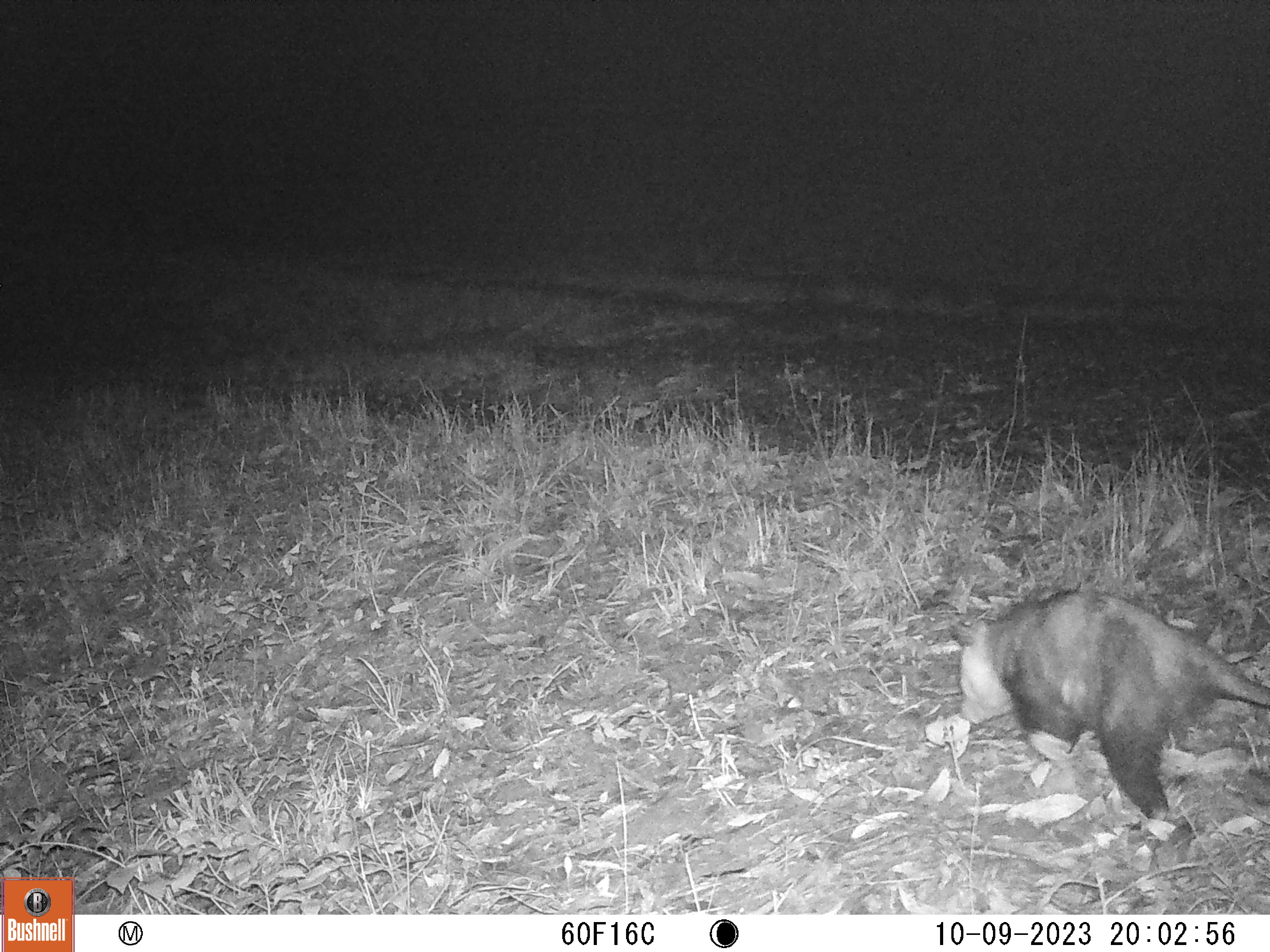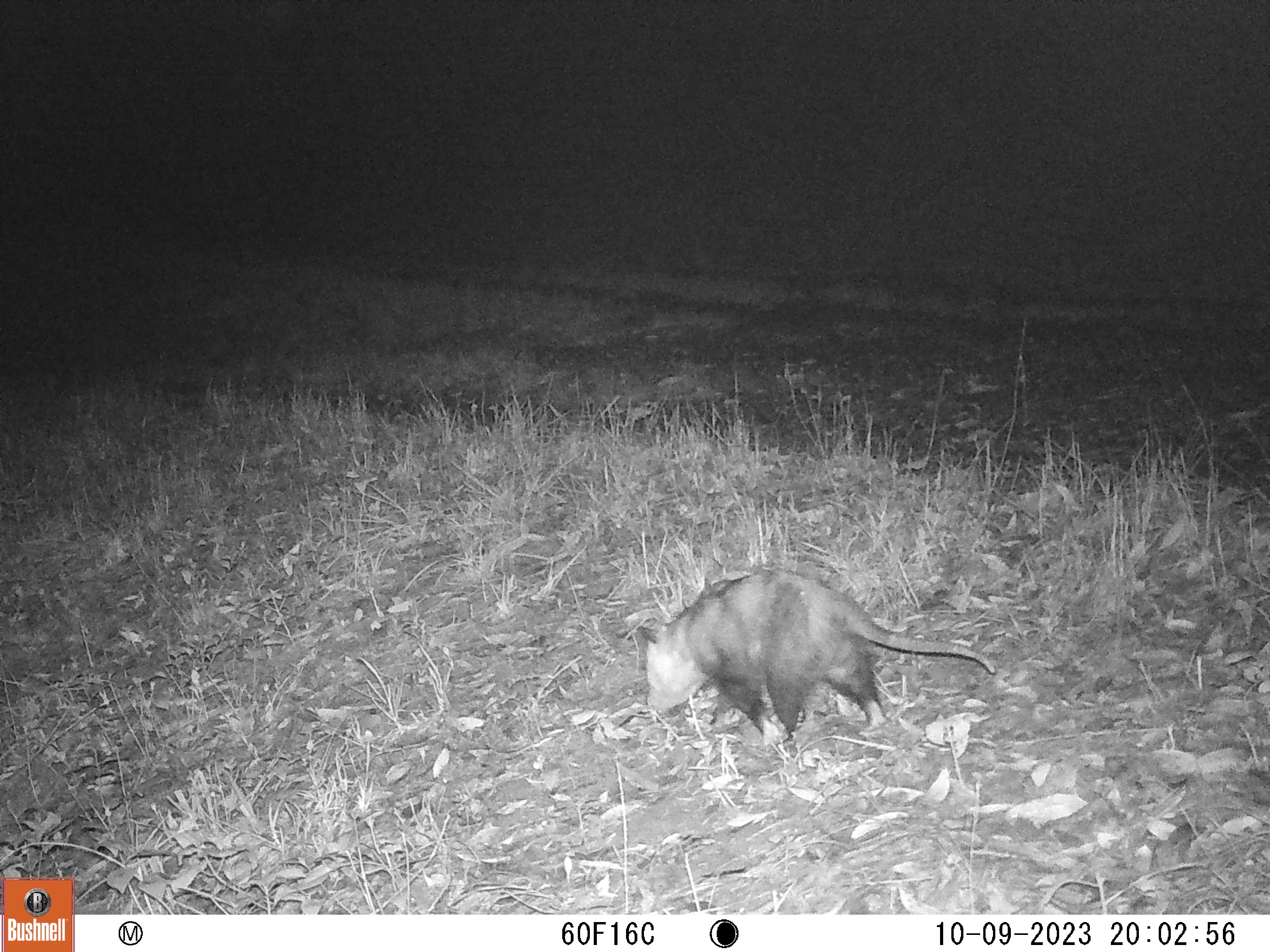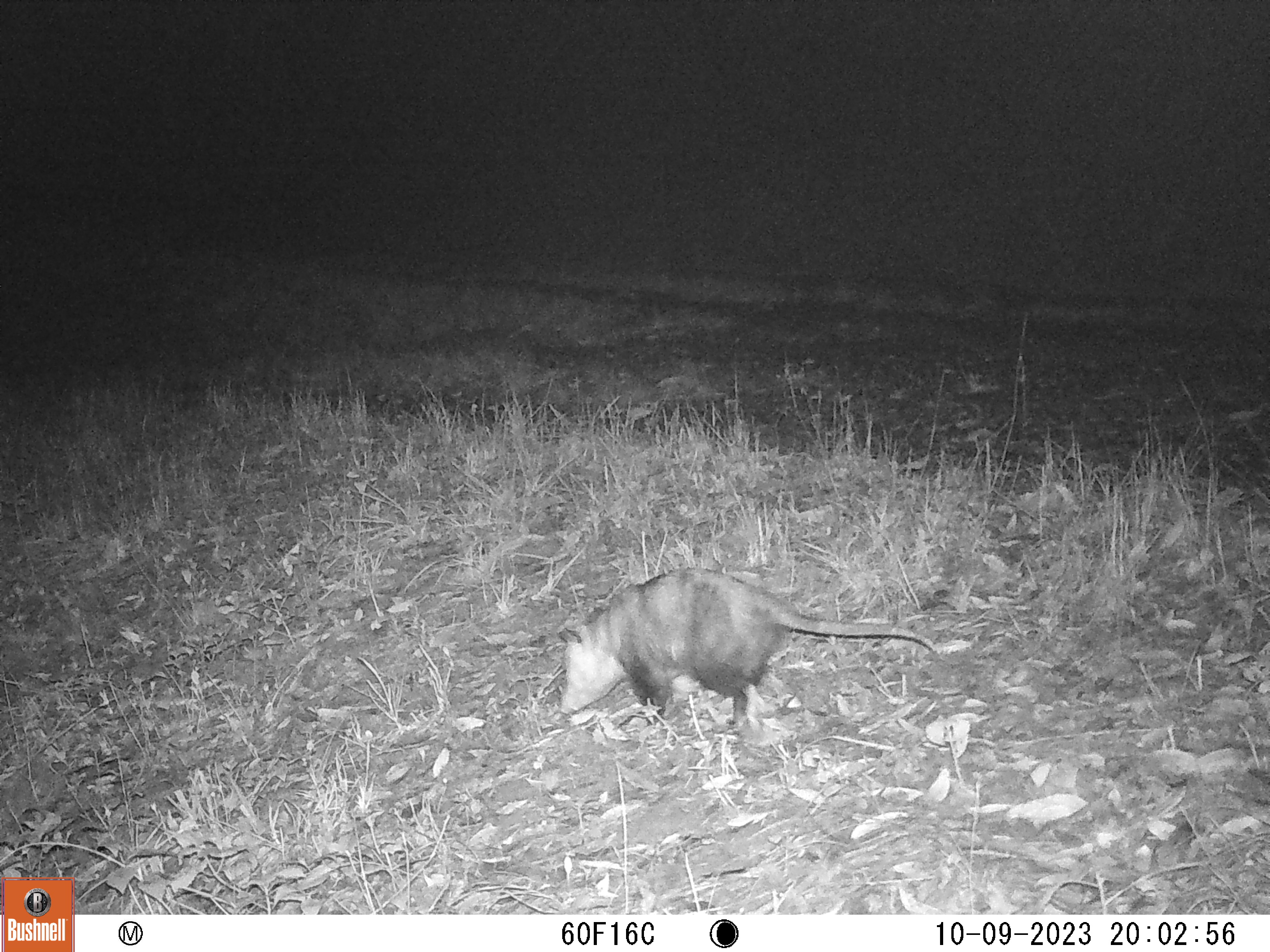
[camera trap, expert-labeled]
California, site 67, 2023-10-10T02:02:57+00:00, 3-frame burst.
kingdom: Animalia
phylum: Chordata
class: Mammalia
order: Didelphimorphia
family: Didelphidae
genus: Didelphis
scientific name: Didelphis virginiana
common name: virginia opossum